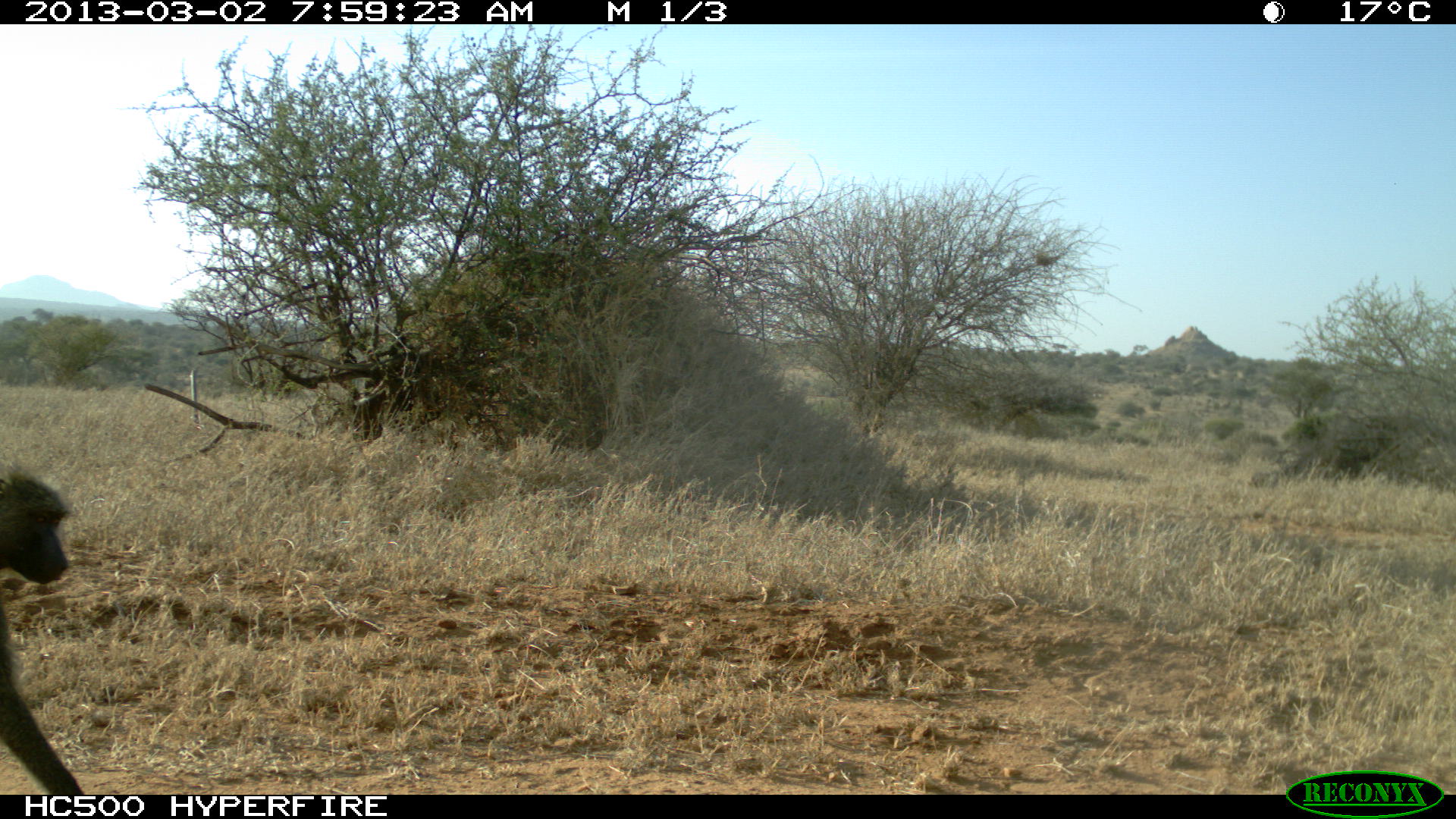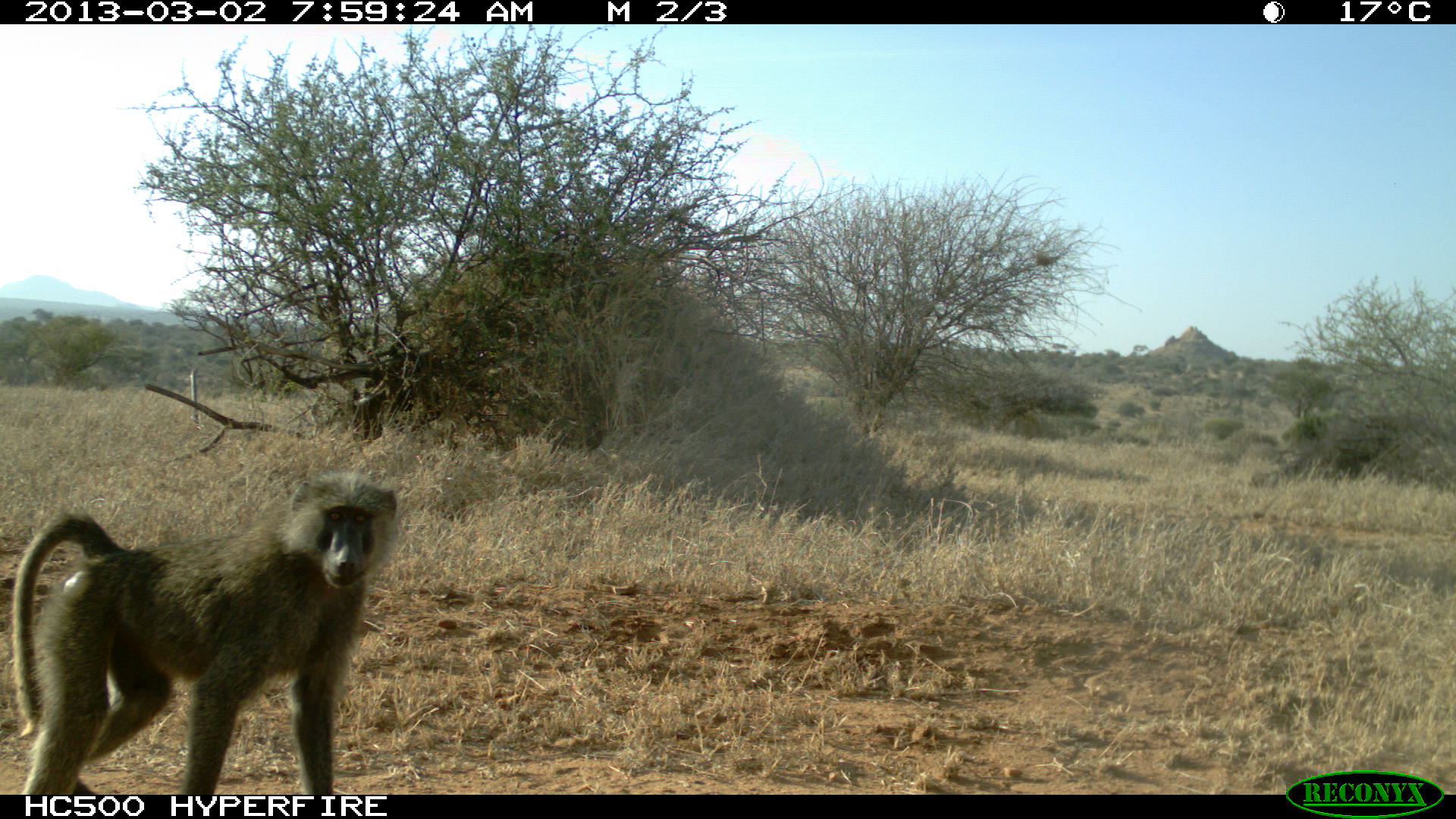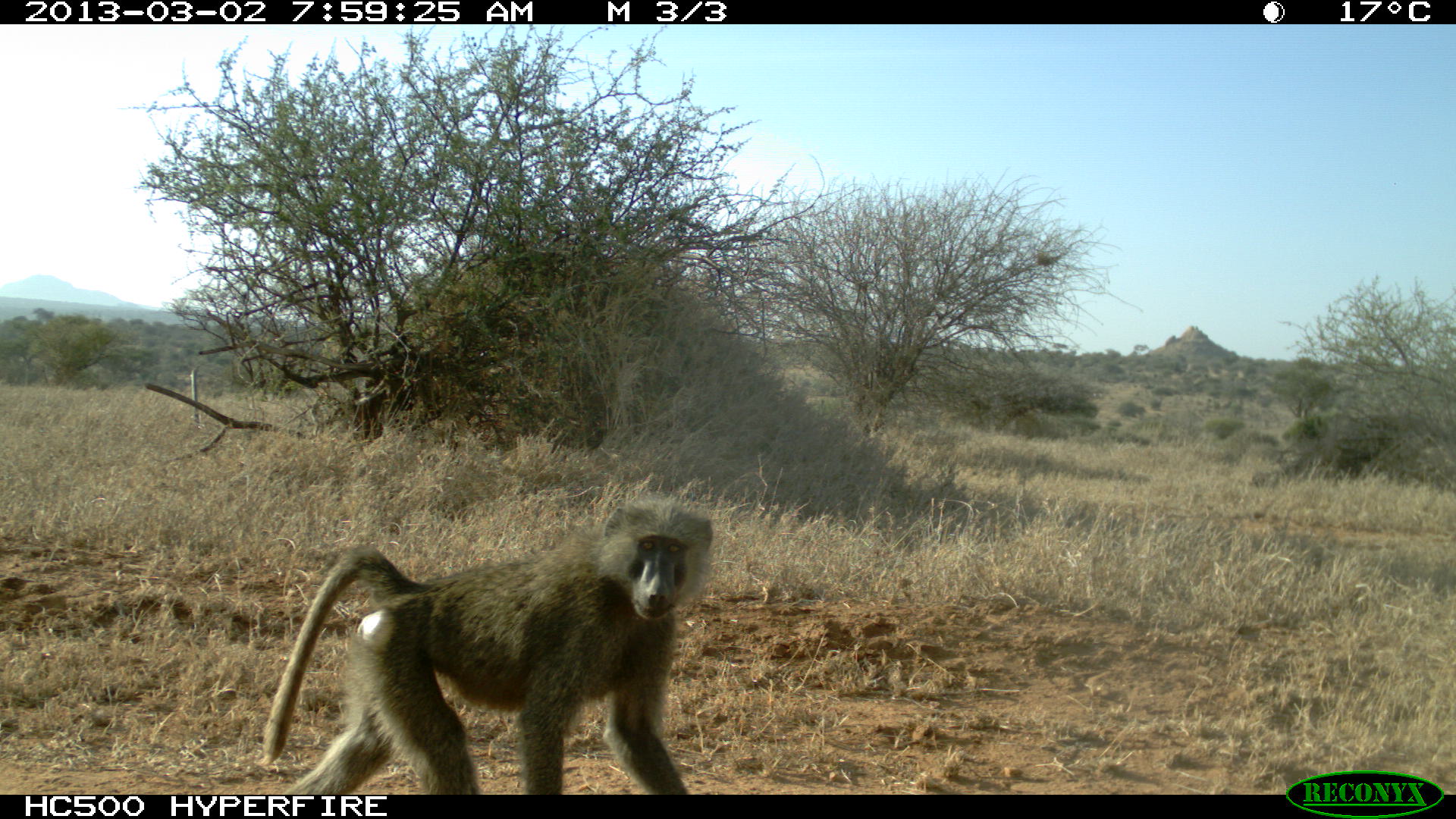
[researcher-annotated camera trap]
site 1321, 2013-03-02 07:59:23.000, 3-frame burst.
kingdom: Animalia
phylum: Chordata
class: Mammalia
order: Primates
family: Cercopithecidae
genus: Papio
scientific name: Papio anubis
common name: olive baboon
Papio anubis (olive baboon), count 1.